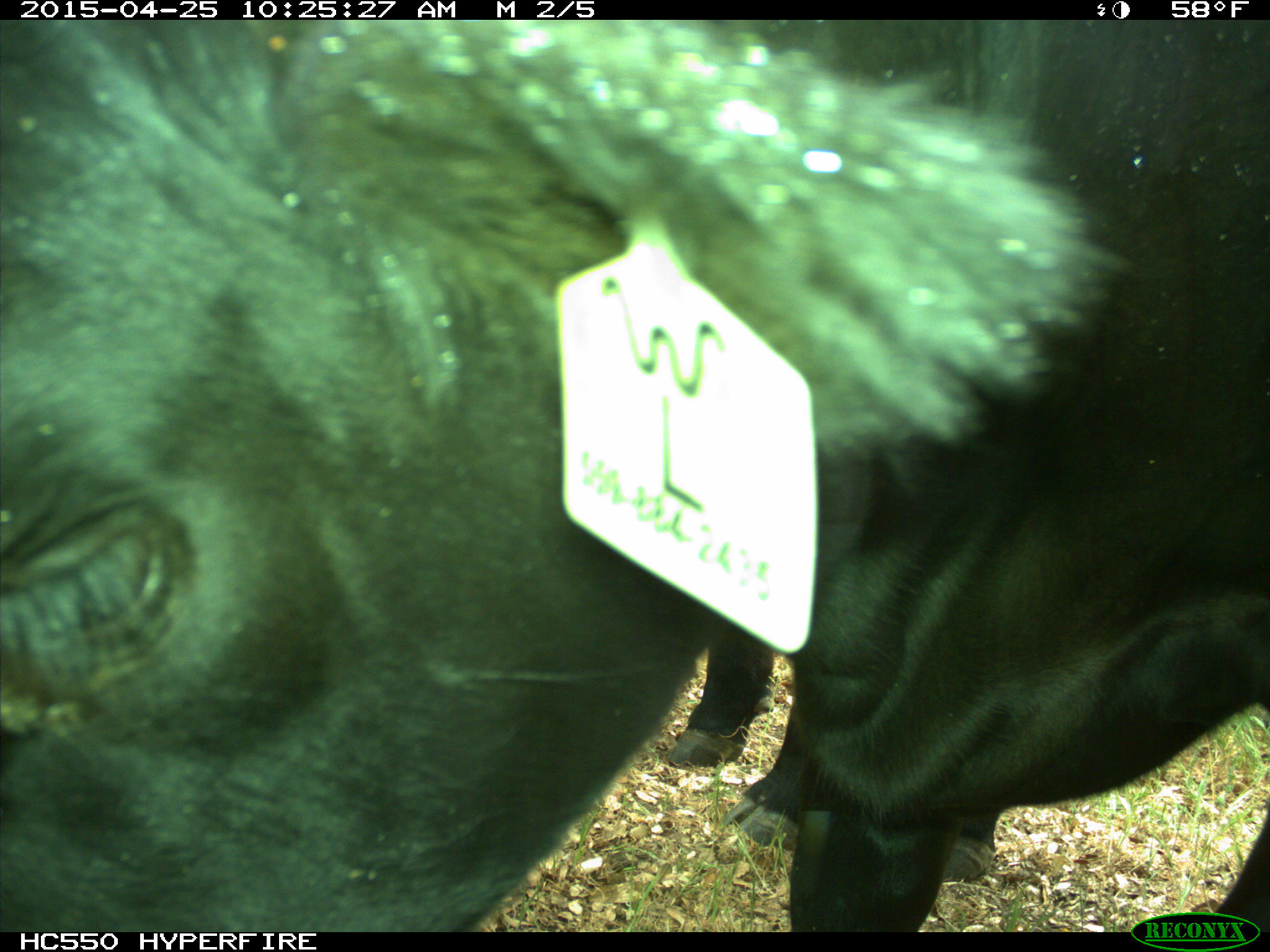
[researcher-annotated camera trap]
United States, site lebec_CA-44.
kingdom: Animalia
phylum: Chordata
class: Mammalia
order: Artiodactyla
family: Suidae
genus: Sus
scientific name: Sus scrofa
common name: wild boar